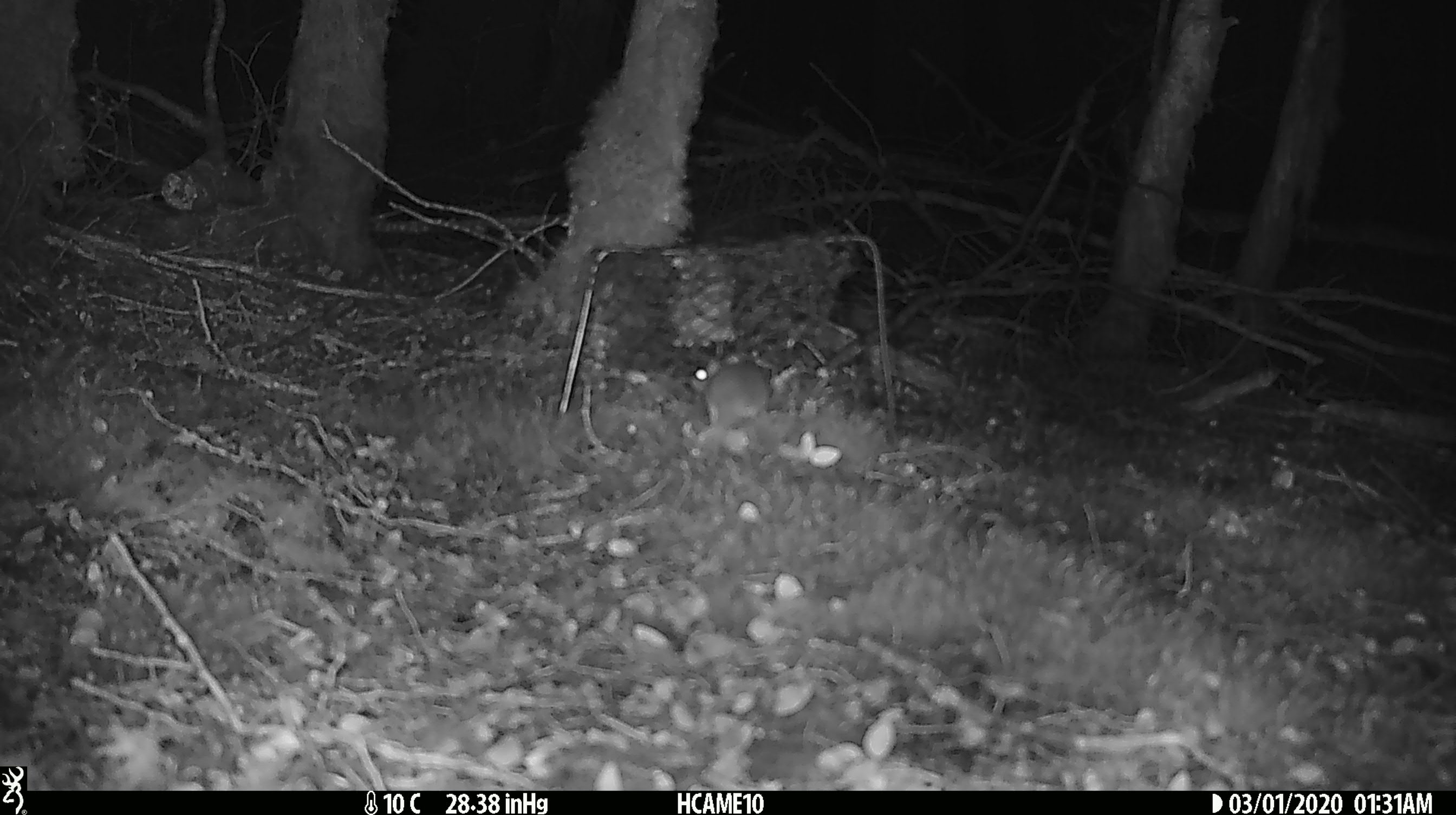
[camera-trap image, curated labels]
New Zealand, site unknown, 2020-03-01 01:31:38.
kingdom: Animalia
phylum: Chordata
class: Mammalia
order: Rodentia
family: Muridae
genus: Mus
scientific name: Mus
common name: mouse